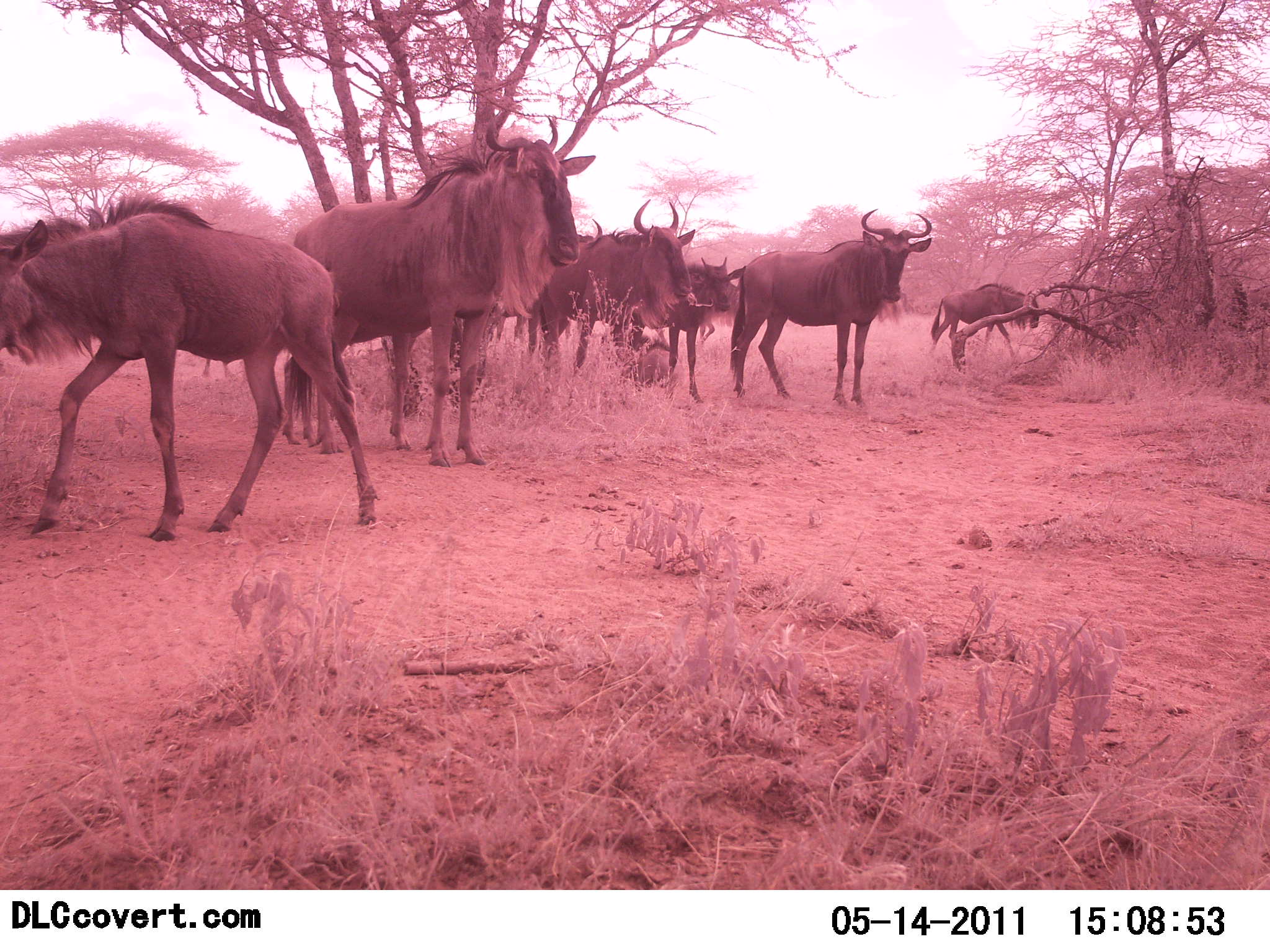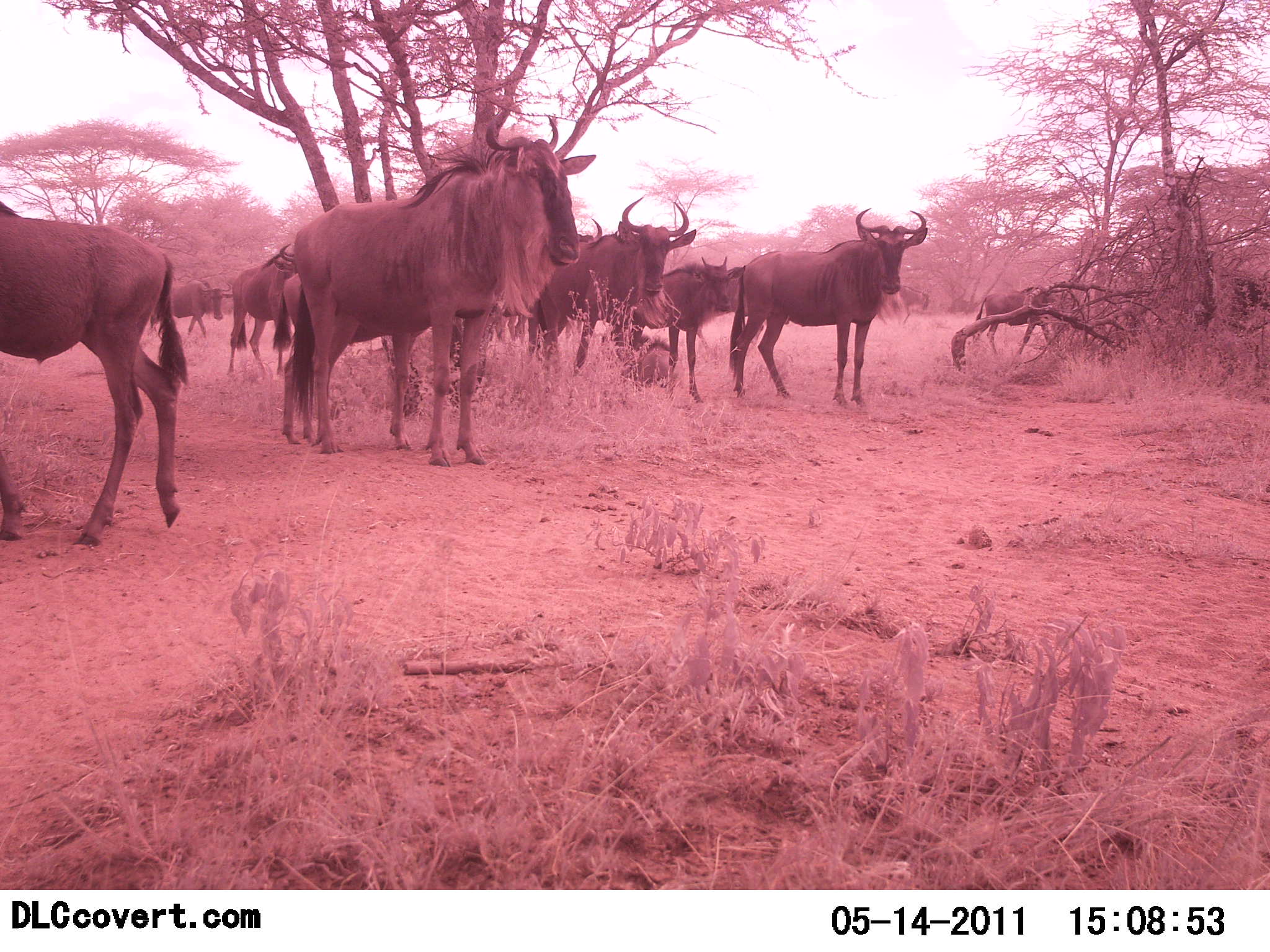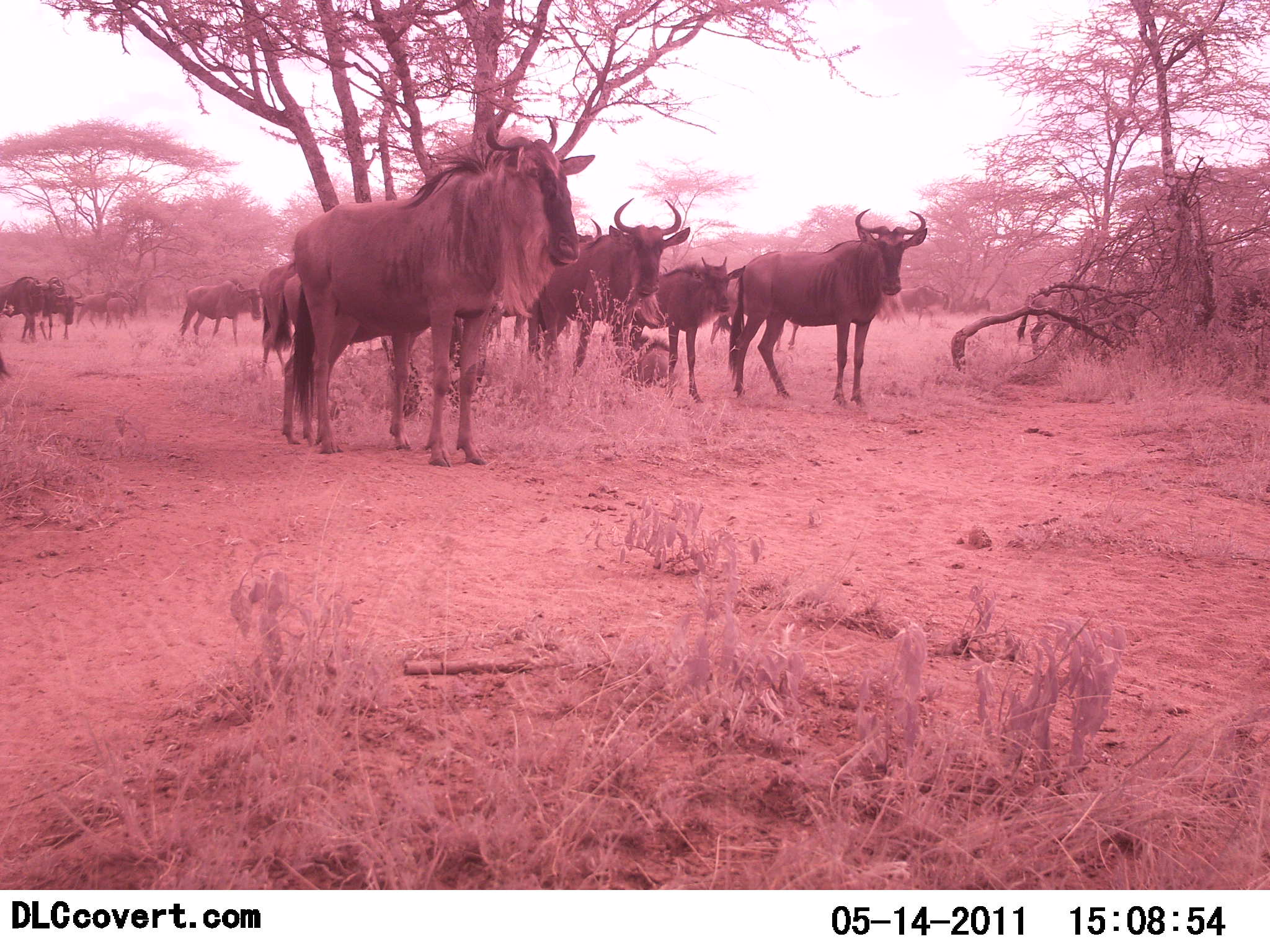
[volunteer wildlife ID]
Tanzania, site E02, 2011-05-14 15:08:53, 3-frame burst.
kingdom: Animalia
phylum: Chordata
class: Mammalia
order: Artiodactyla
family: Bovidae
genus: Connochaetes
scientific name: Connochaetes taurinus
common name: blue wildebeest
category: wildebeest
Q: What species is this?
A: Wildebeest (blue wildebeest) (Connochaetes taurinus).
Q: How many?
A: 11-50.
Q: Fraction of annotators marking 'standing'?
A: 69%.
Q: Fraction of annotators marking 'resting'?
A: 15%.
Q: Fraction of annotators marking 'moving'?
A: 69%.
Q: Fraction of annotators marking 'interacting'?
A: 8%.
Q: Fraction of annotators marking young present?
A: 38%.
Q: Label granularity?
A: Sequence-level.